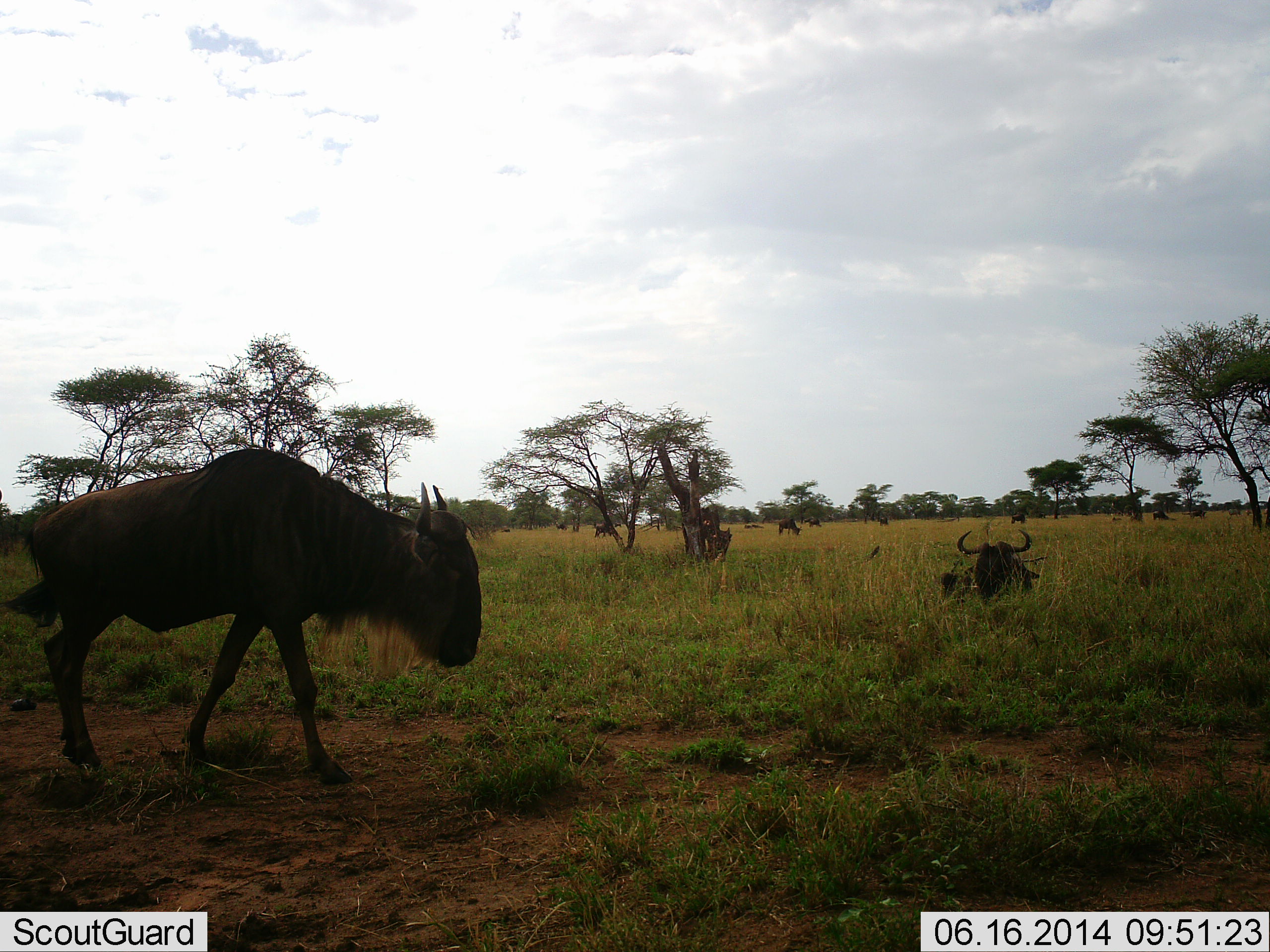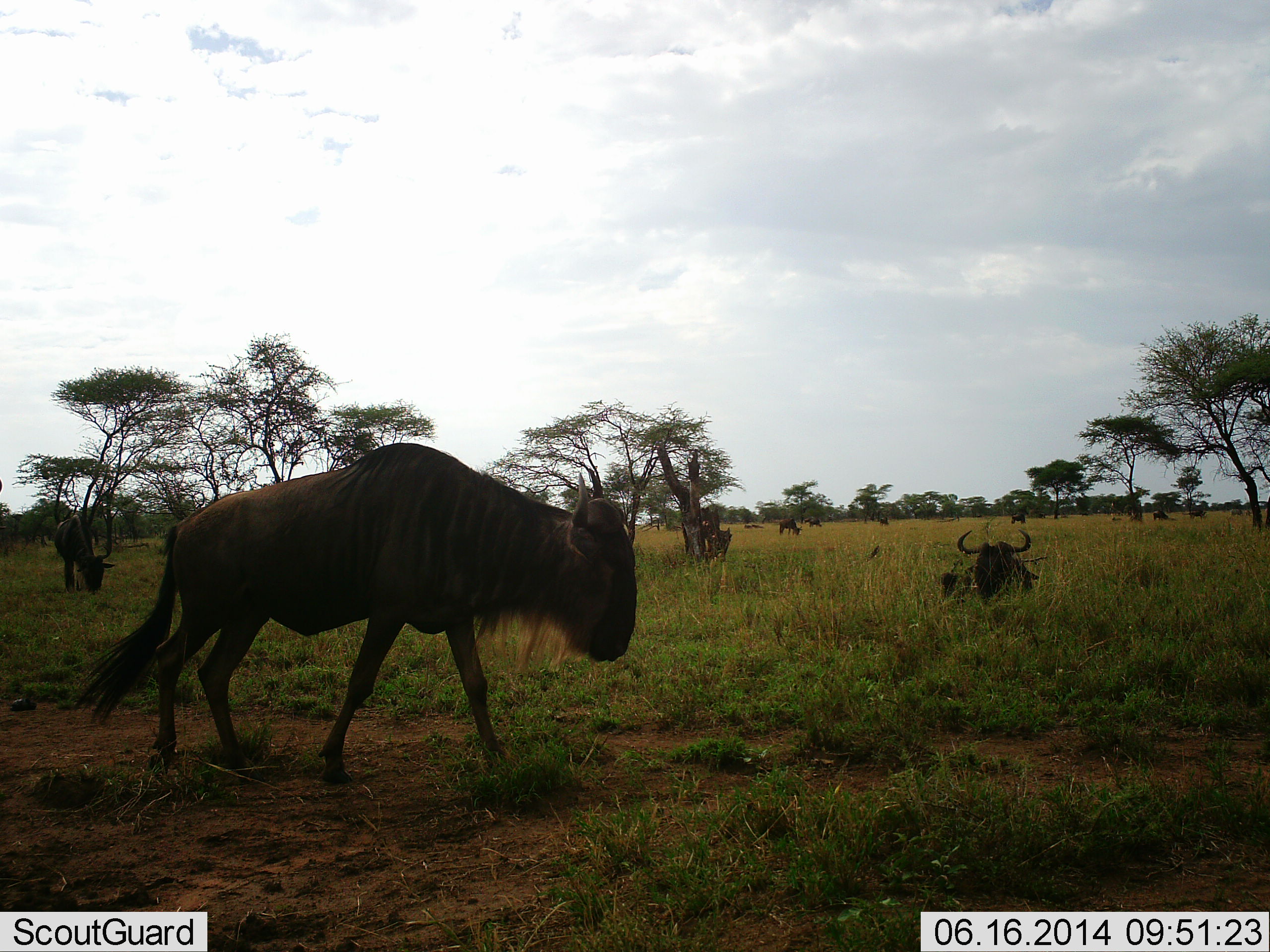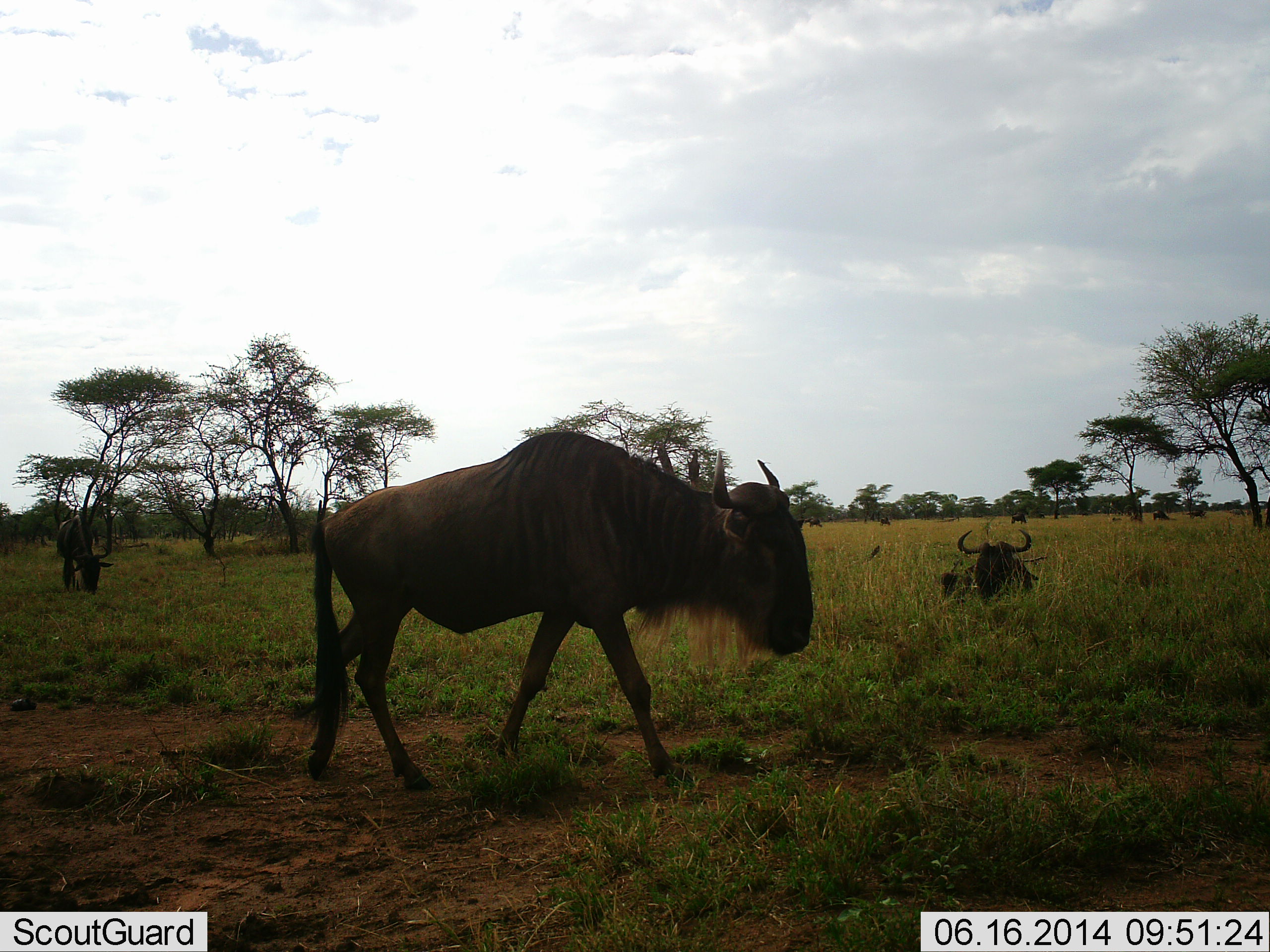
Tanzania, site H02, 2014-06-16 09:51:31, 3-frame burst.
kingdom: Animalia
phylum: Chordata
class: Mammalia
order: Artiodactyla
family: Bovidae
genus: Connochaetes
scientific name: Connochaetes taurinus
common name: blue wildebeest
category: wildebeest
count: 11-50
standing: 45%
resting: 73%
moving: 55%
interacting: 0%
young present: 0%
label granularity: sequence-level